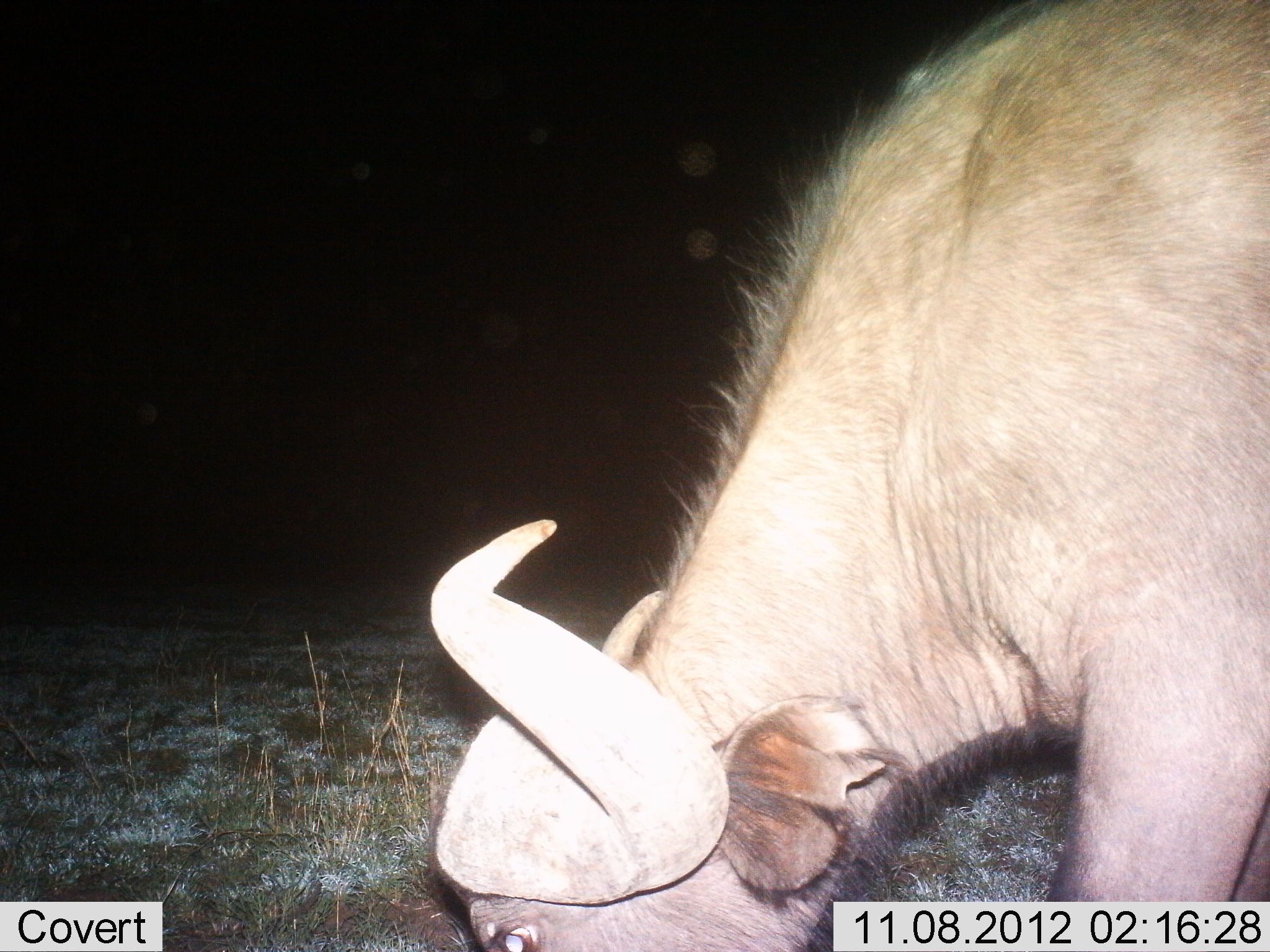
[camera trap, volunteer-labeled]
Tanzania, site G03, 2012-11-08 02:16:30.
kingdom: Animalia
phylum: Chordata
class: Mammalia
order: Artiodactyla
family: Bovidae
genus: Syncerus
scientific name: Syncerus caffer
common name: cape buffalo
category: buffalo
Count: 1.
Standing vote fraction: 0%.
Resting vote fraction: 0%.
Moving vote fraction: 0%.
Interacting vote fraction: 0%.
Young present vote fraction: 0%.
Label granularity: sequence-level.